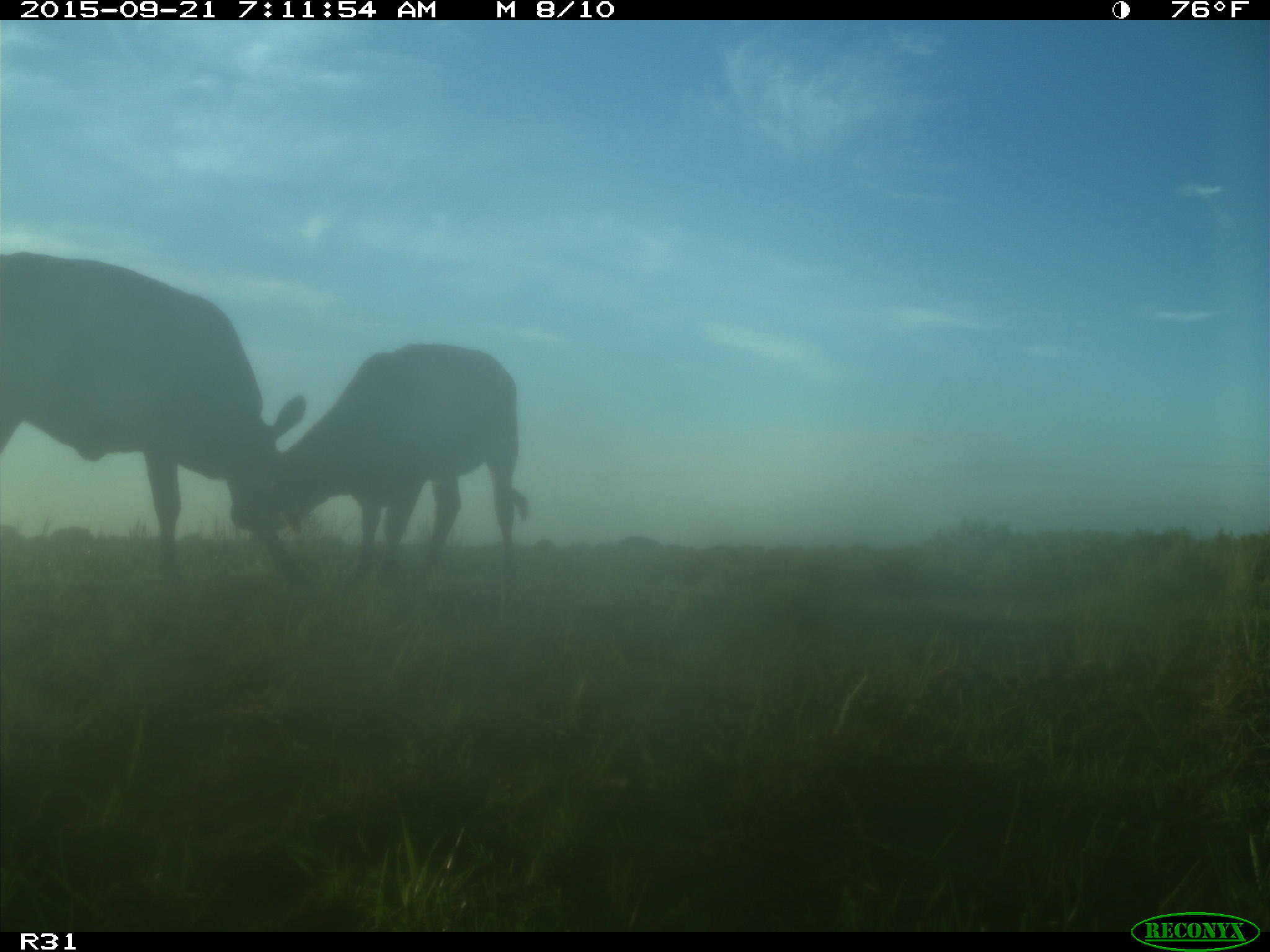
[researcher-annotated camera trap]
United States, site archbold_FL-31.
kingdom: Animalia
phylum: Chordata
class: Mammalia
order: Artiodactyla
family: Bovidae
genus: Bos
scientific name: Bos taurus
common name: domestic cow